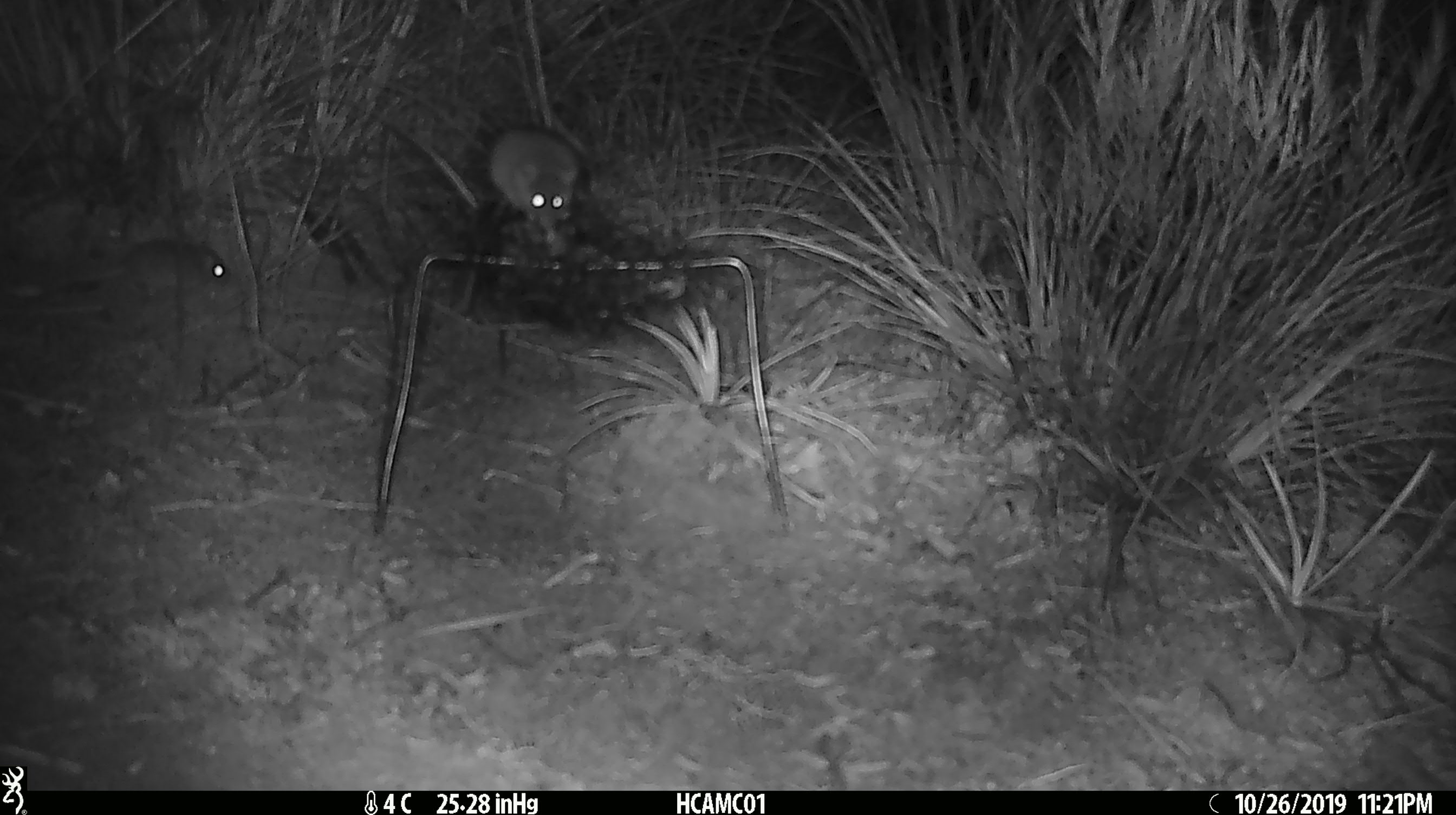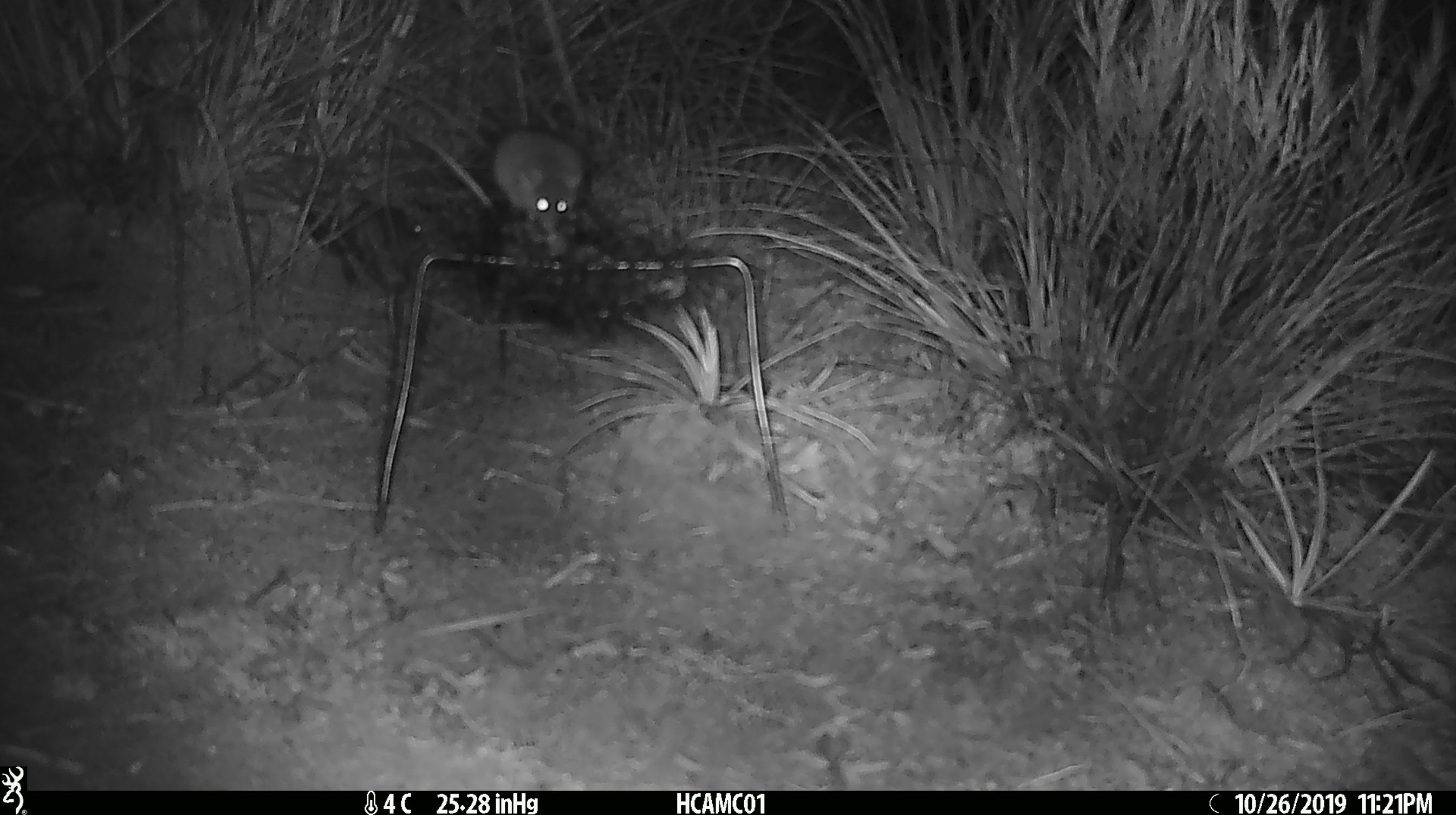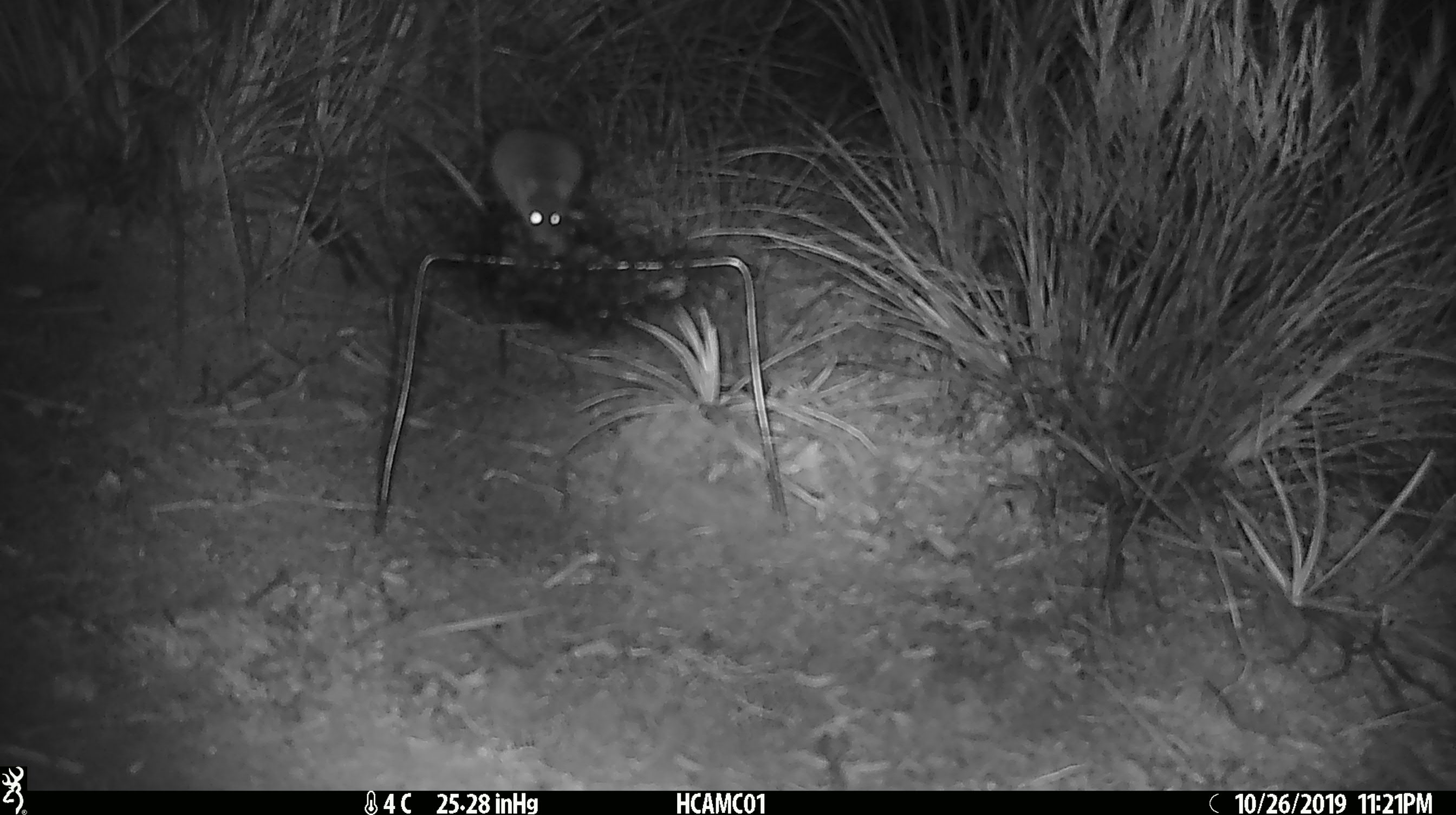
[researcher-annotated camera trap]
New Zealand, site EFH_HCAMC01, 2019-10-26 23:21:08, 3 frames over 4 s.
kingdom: Animalia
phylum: Chordata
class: Mammalia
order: Rodentia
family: Muridae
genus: Mus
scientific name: Mus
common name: mouse